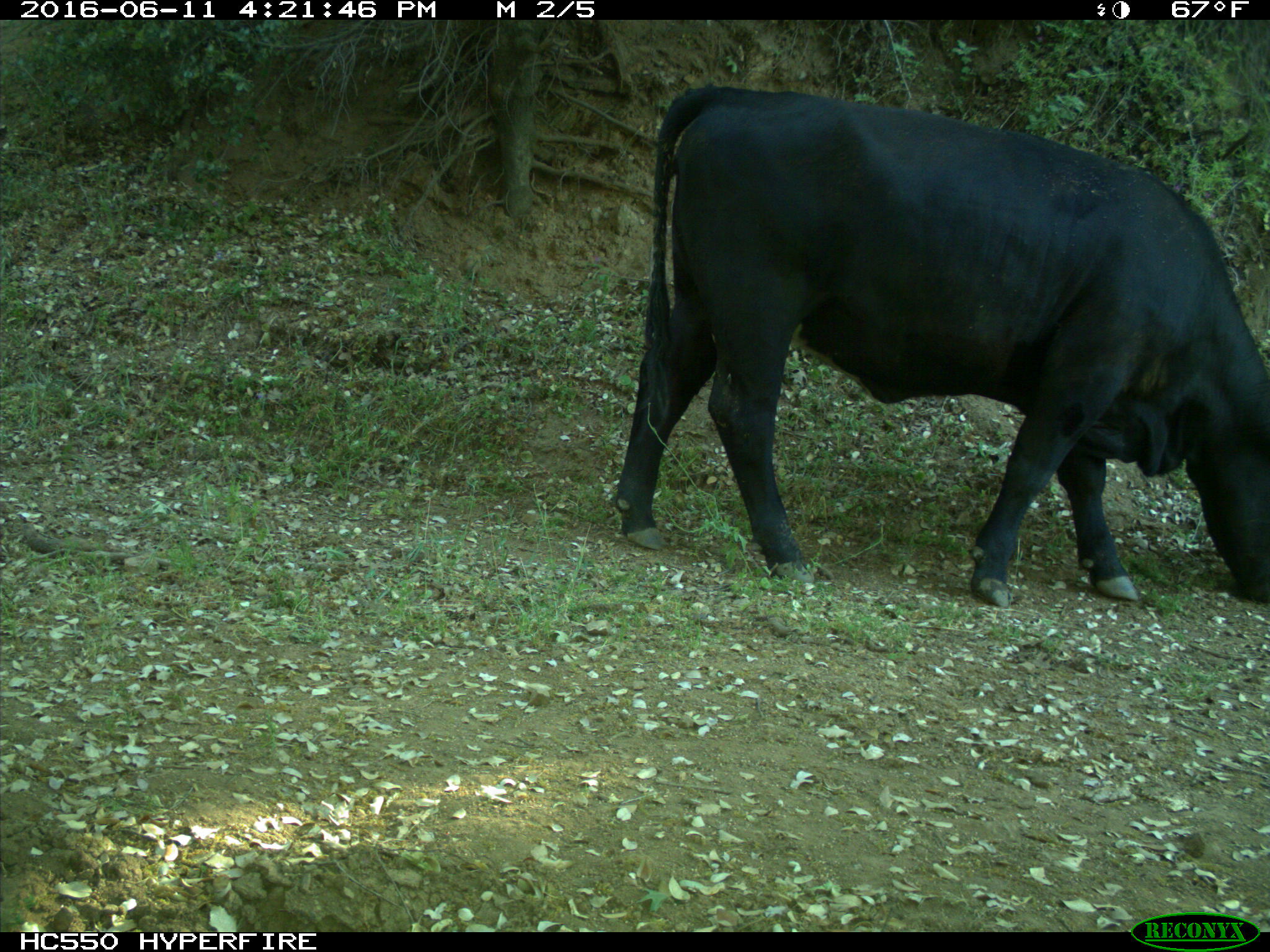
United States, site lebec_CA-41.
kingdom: Animalia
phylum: Chordata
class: Mammalia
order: Artiodactyla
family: Bovidae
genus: Bos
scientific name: Bos taurus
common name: domestic cow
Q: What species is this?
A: Bos taurus (domestic cow).